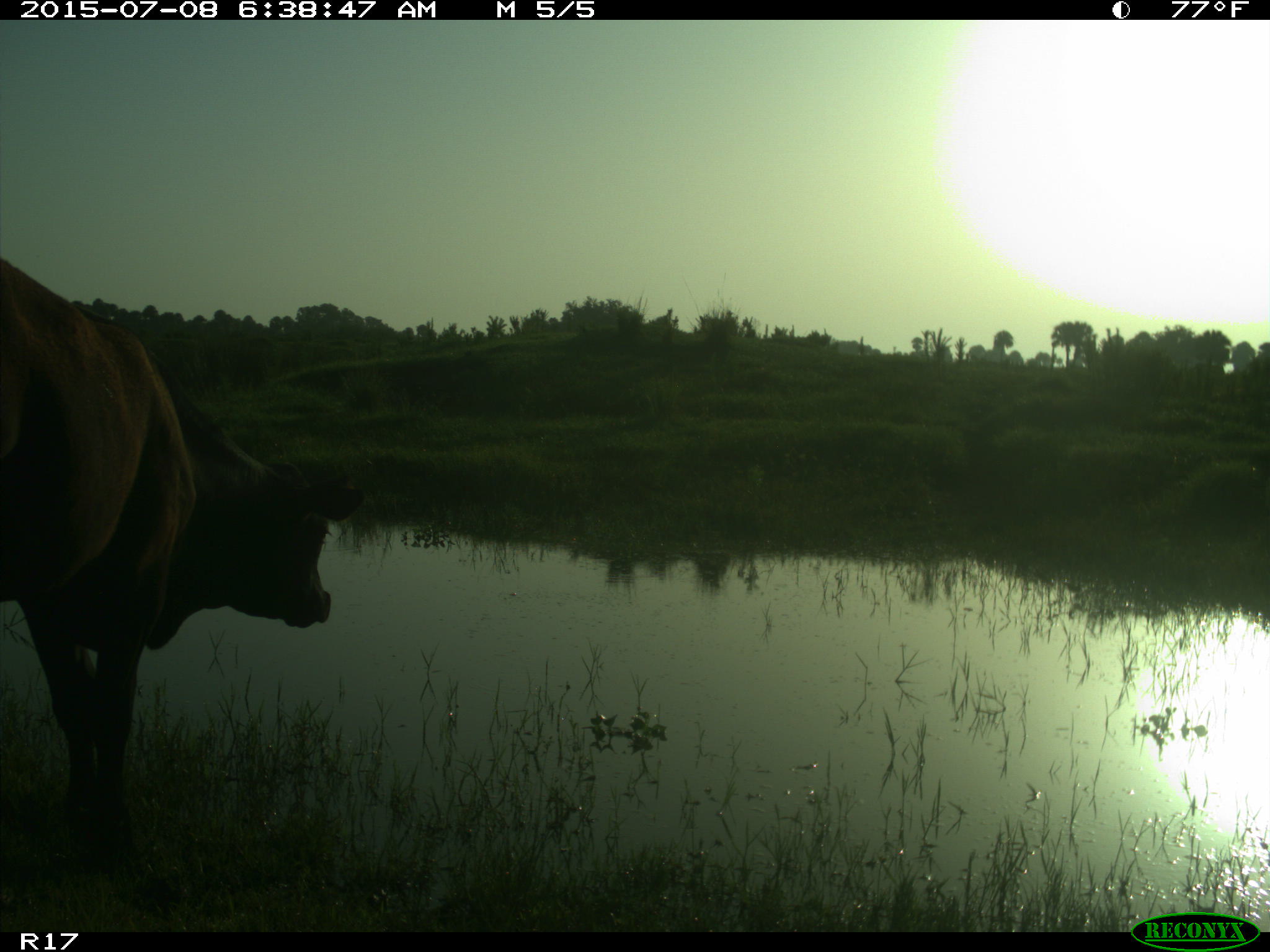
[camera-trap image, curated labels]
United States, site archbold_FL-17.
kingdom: Animalia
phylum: Chordata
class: Mammalia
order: Artiodactyla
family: Bovidae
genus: Bos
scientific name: Bos taurus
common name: domestic cow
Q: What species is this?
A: Bos taurus (domestic cow).